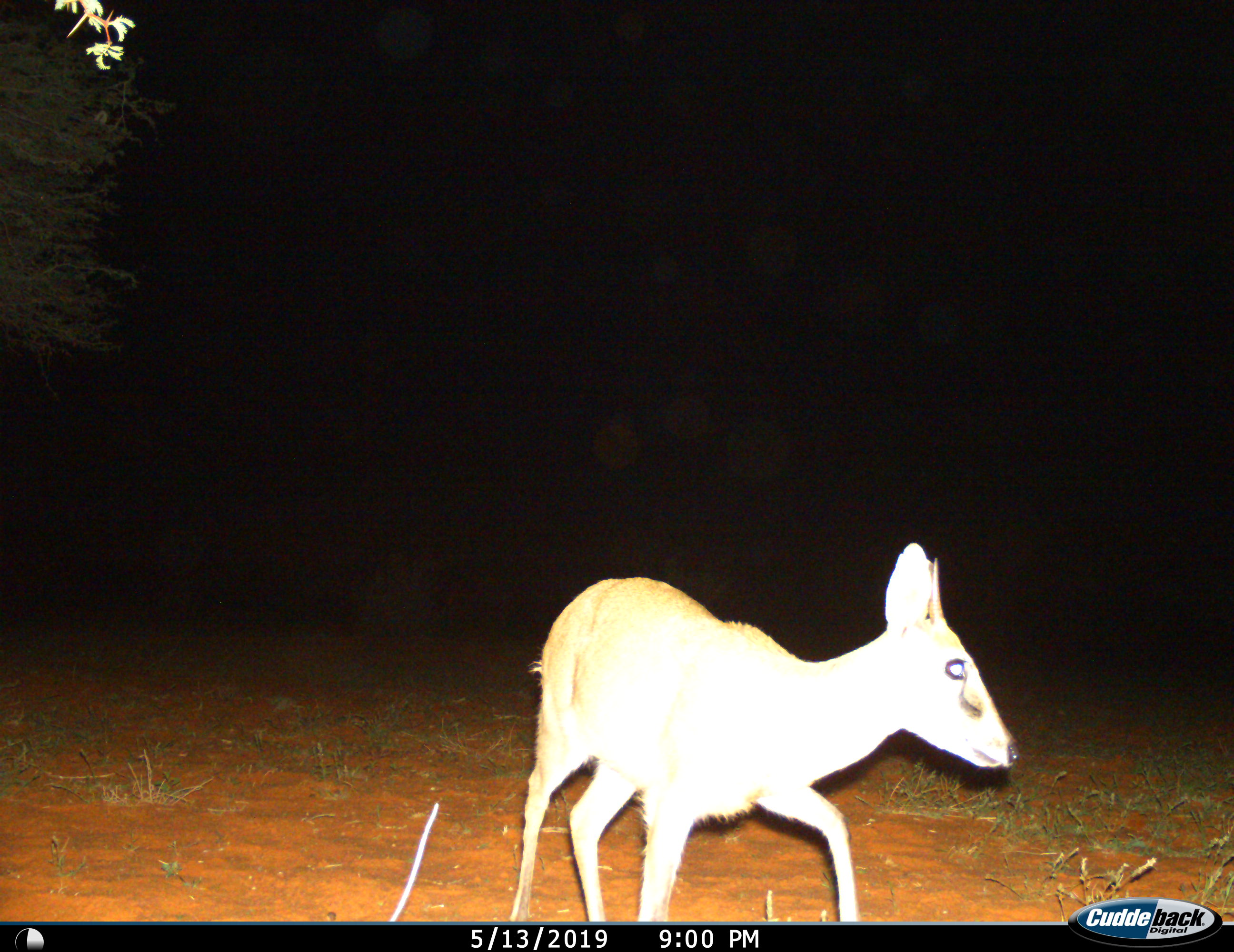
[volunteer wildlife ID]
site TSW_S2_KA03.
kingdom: Animalia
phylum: Chordata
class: Mammalia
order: Artiodactyla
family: Bovidae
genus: Sylvicapra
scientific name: Sylvicapra grimmia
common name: common duiker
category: duikercommongrey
Duikercommongrey (common duiker) (Sylvicapra grimmia), count 1. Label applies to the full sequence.